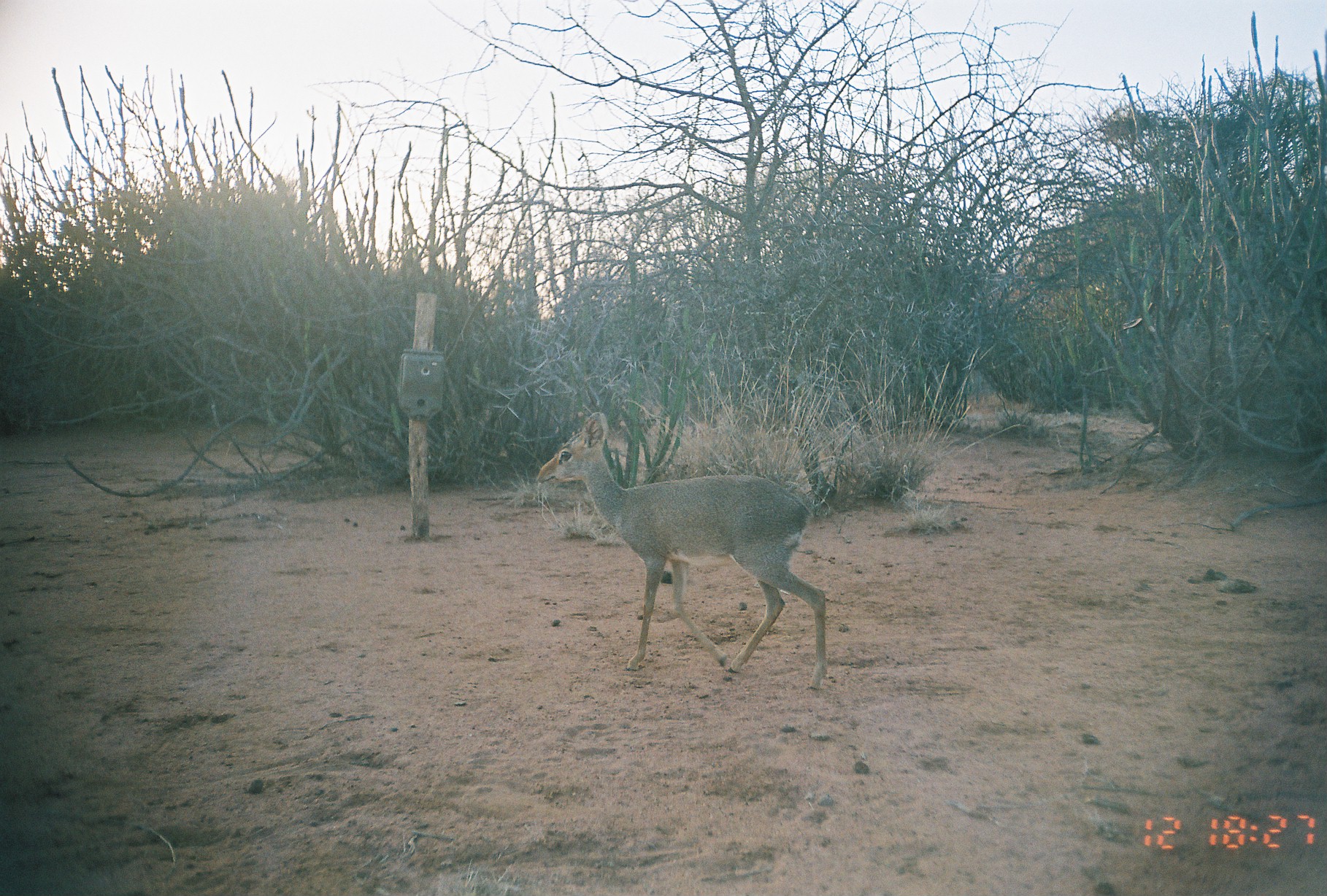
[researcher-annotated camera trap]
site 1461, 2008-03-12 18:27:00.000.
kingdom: Animalia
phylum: Chordata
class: Mammalia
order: Artiodactyla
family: Bovidae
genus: Madoqua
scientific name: Madoqua guentheri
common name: günther's dik-dik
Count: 1.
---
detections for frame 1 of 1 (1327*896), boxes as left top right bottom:
madoqua guentheri: 535 408 829 691